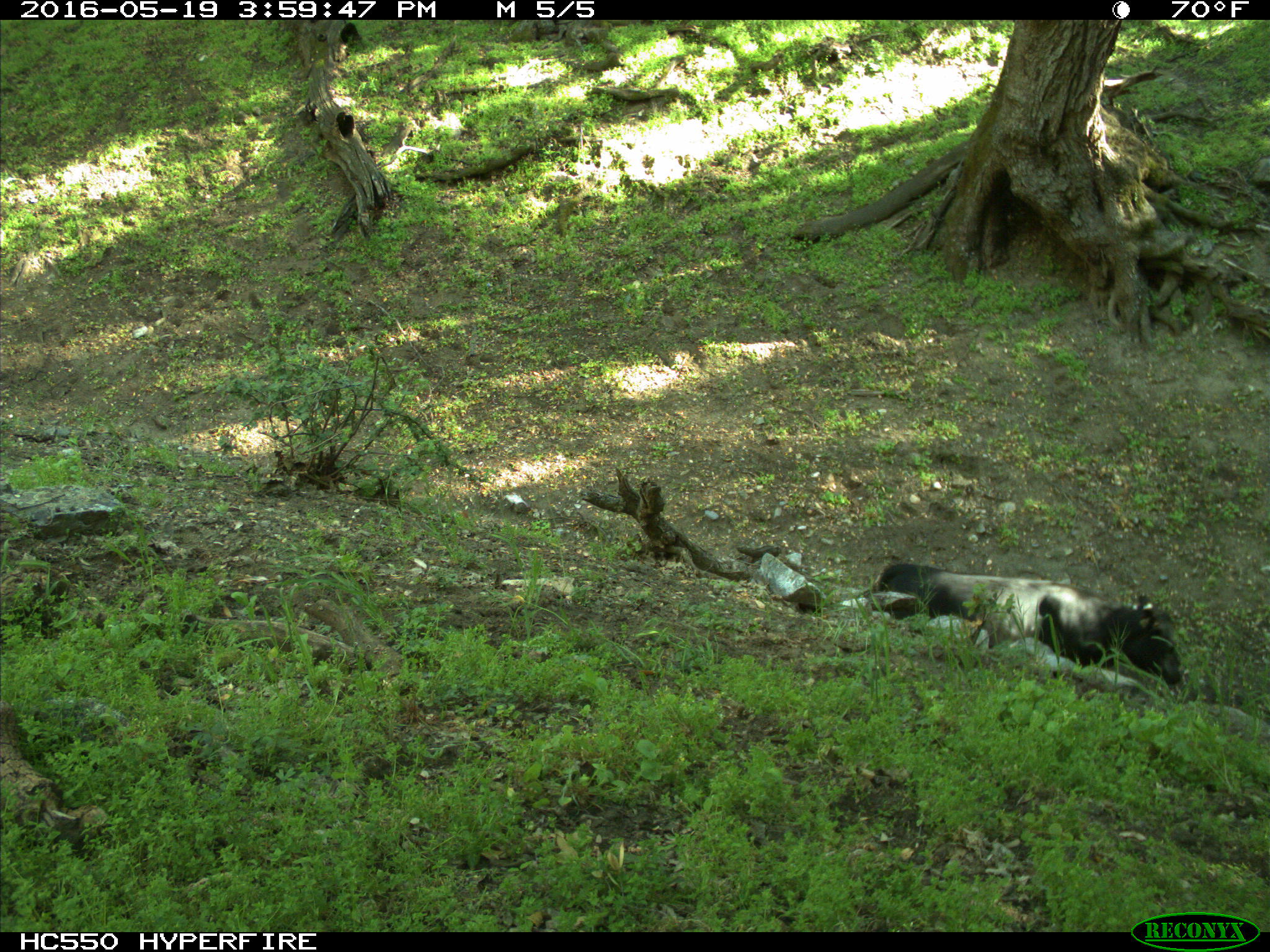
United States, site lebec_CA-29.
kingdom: Animalia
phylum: Chordata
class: Mammalia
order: Artiodactyla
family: Bovidae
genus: Bos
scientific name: Bos taurus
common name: domestic cow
Bos taurus (domestic cow).